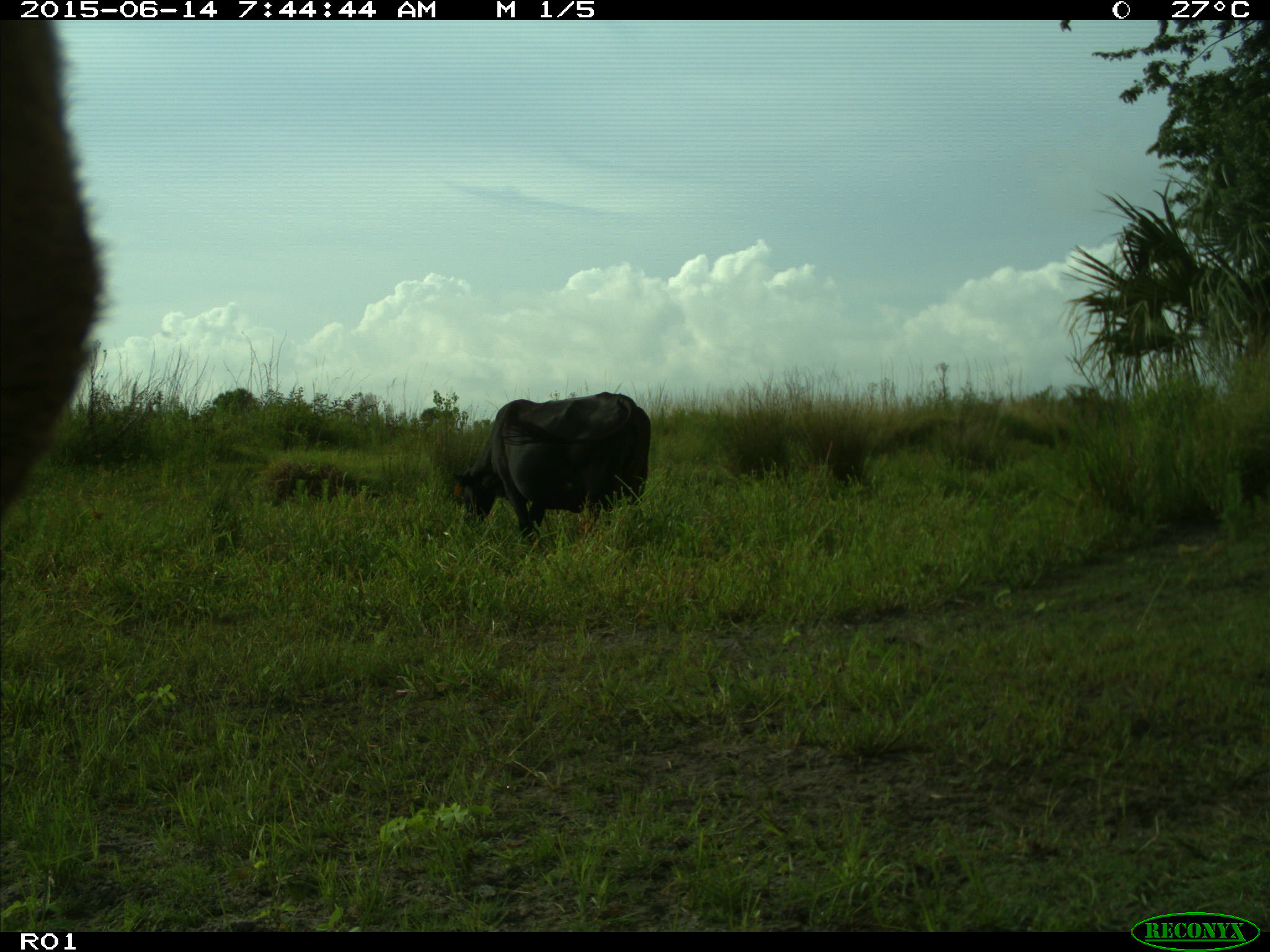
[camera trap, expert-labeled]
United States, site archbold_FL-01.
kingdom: Animalia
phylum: Chordata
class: Mammalia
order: Artiodactyla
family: Bovidae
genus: Bos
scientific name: Bos taurus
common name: domestic cow